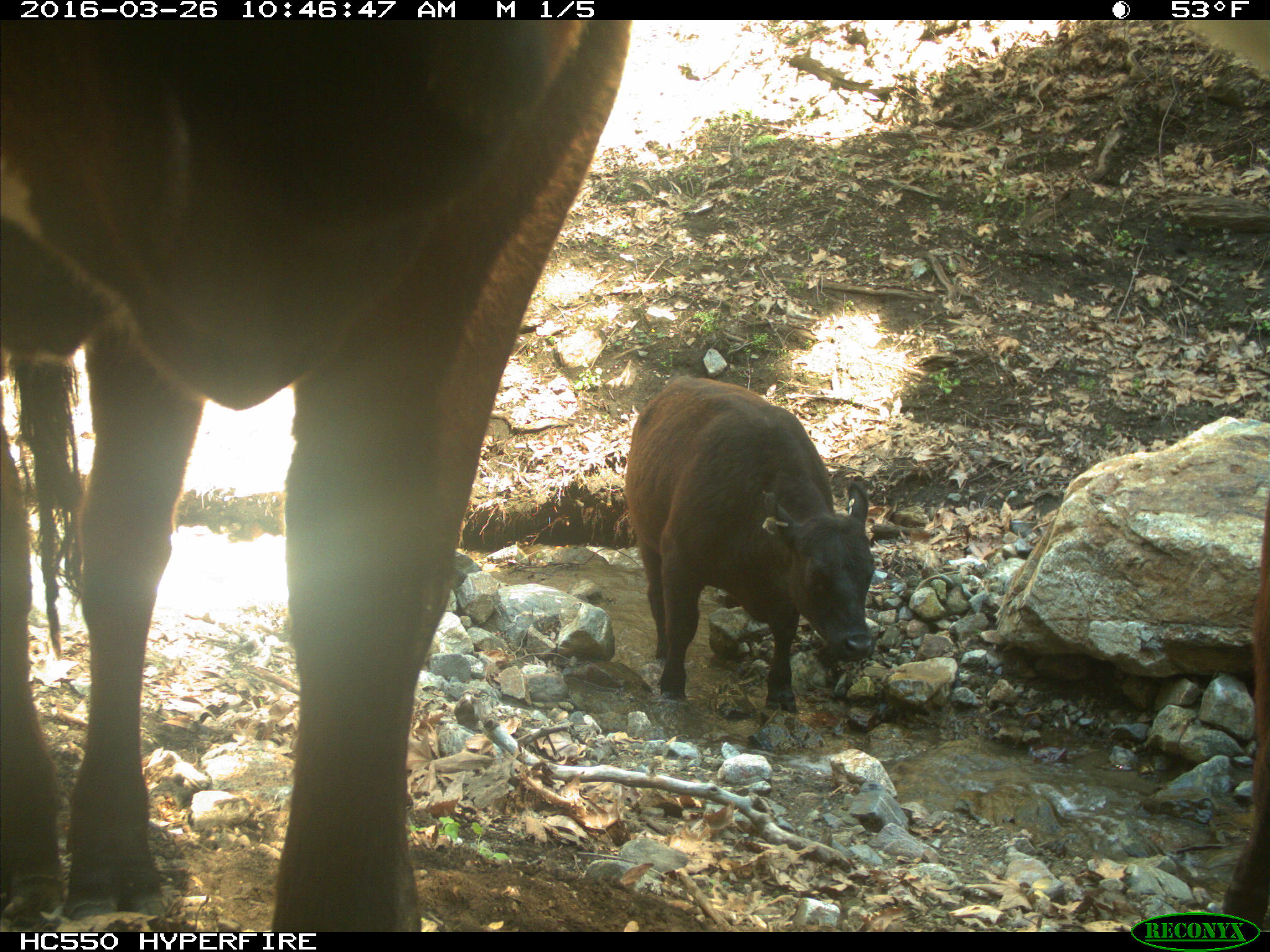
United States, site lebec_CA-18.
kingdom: Animalia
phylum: Chordata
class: Mammalia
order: Artiodactyla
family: Bovidae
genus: Bos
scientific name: Bos taurus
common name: domestic cow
Bos taurus (domestic cow).